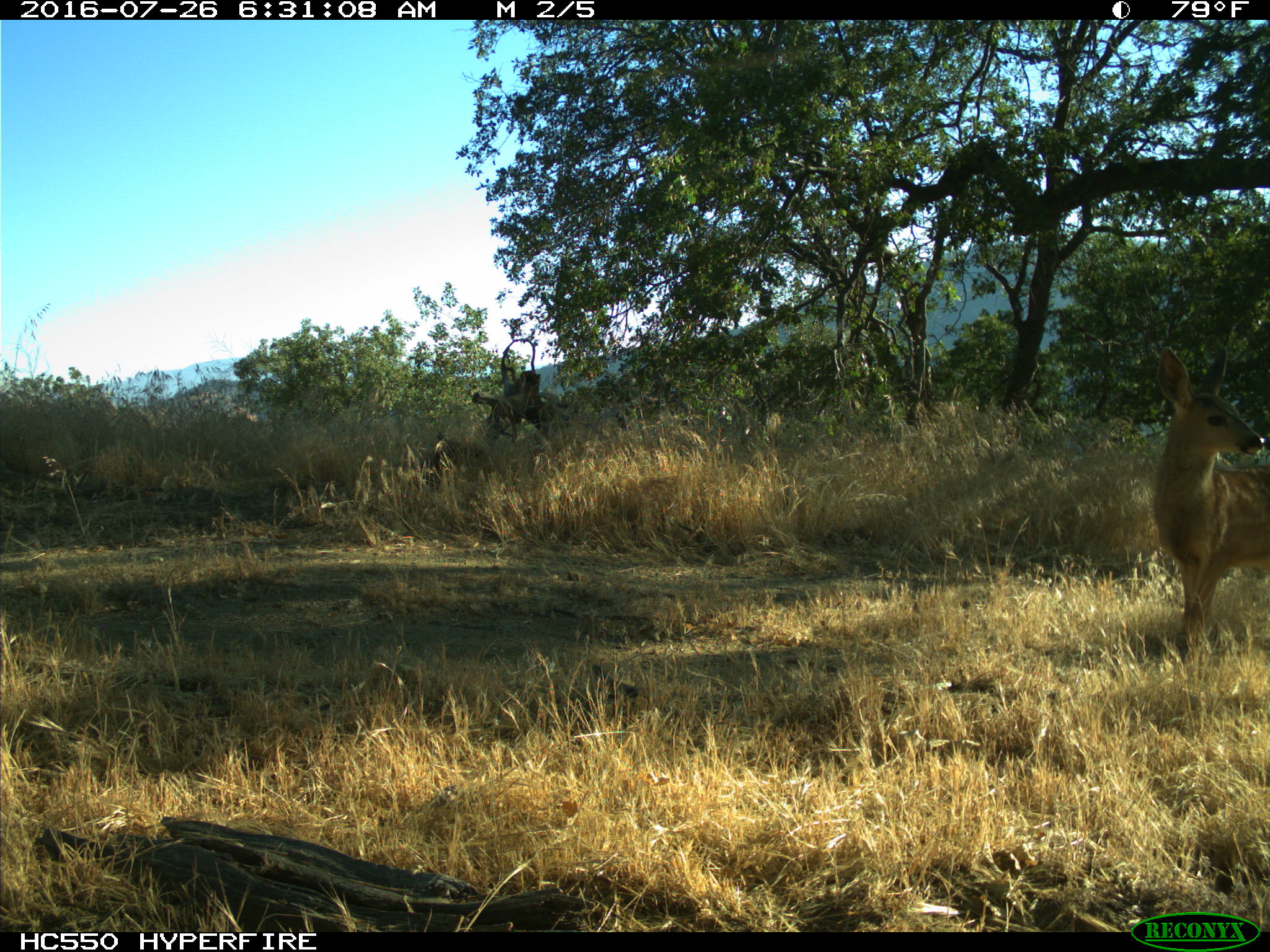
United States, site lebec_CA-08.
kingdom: Animalia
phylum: Chordata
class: Mammalia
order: Artiodactyla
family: Cervidae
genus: Odocoileus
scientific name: Odocoileus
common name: deer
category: unidentified deer